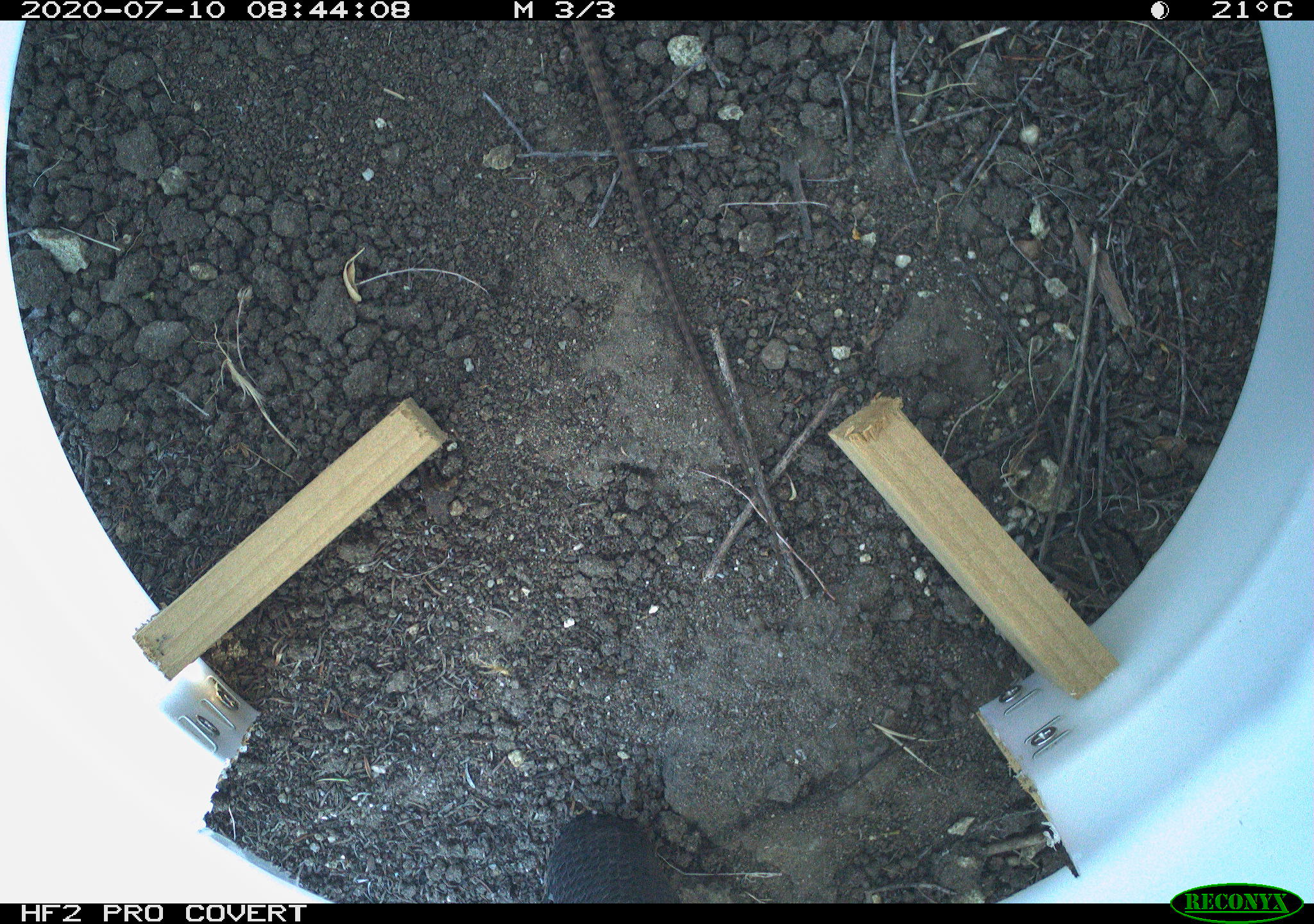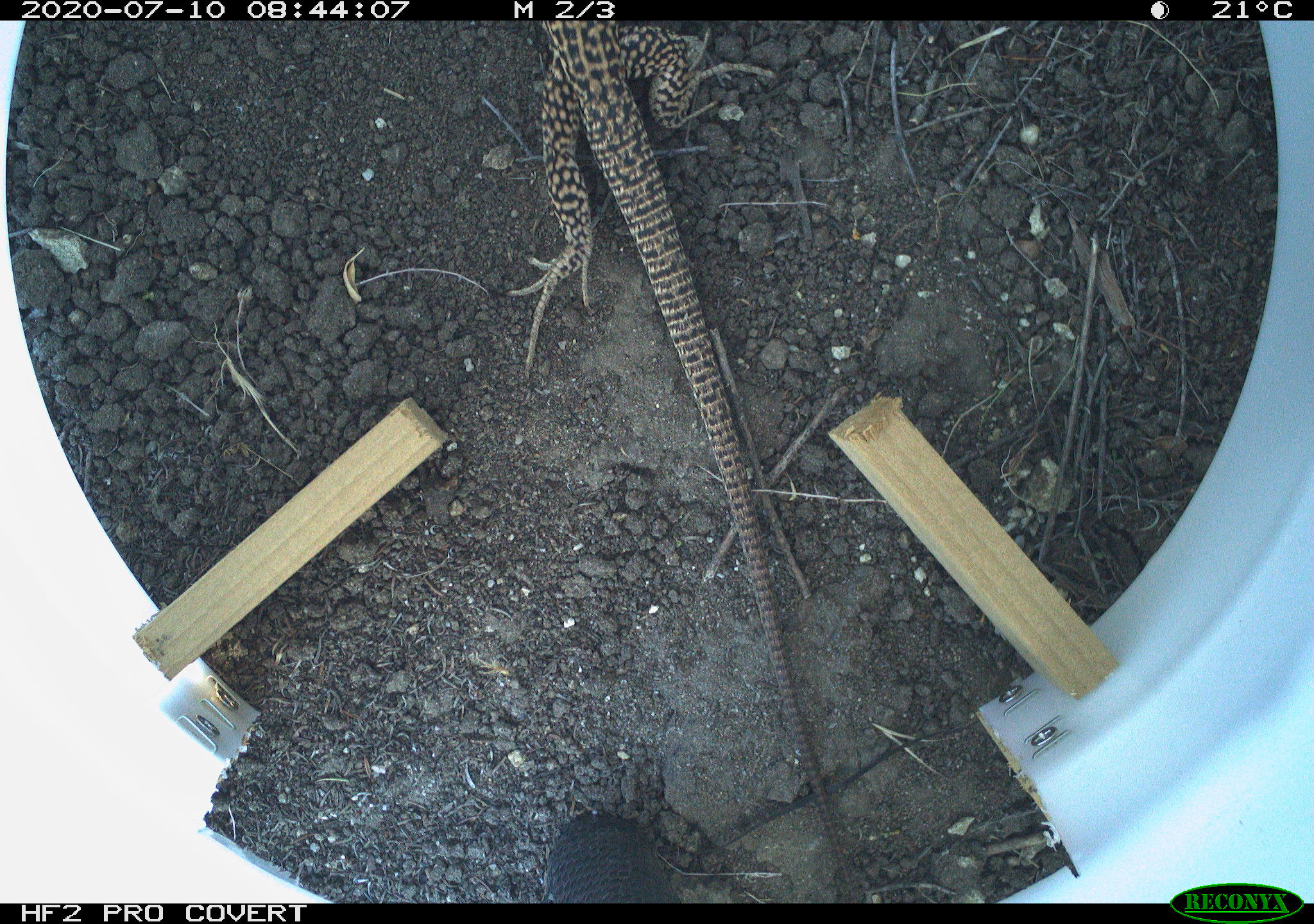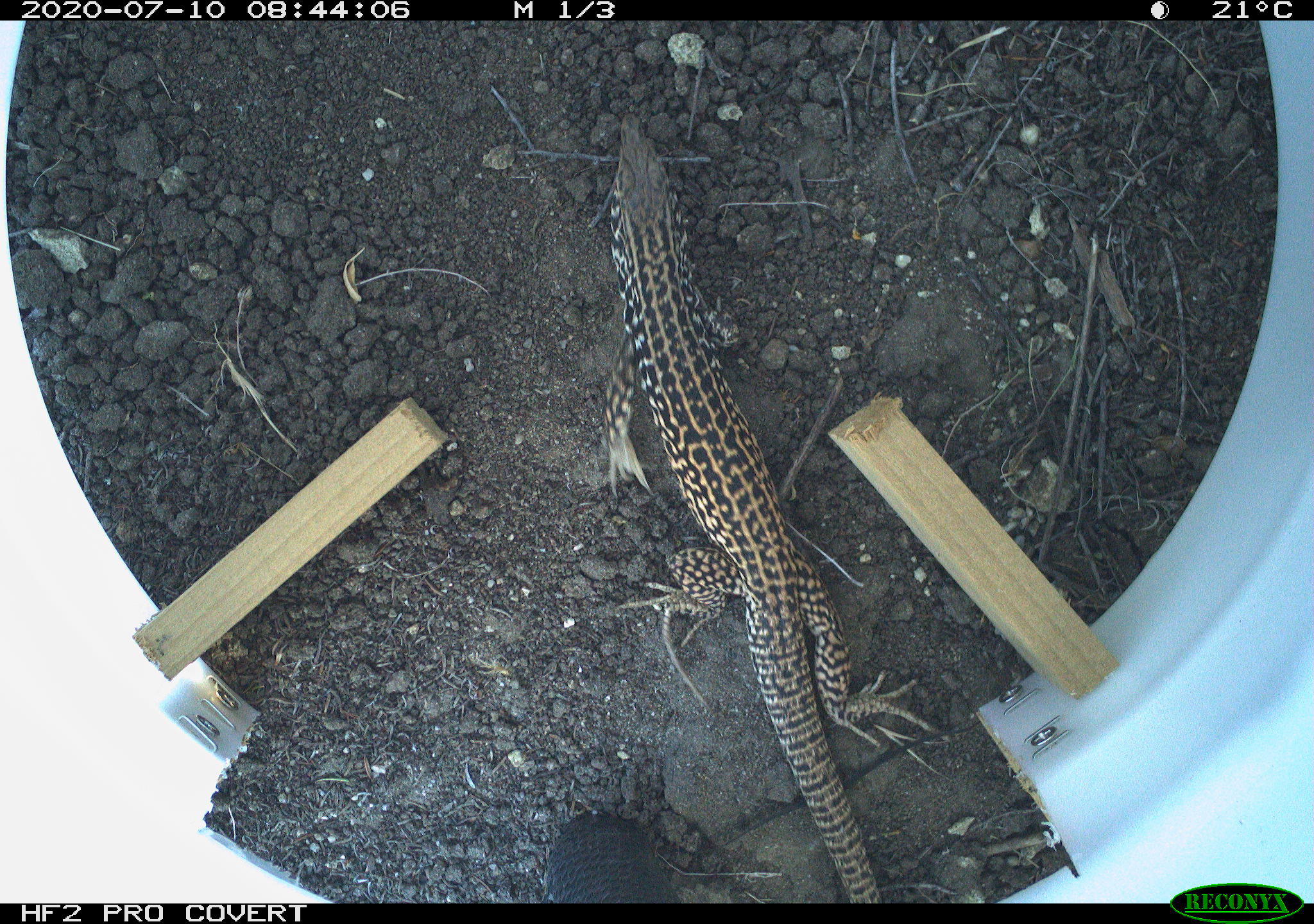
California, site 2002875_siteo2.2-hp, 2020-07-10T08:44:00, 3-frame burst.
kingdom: Animalia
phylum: Chordata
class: Reptilia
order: Squamata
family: Teiidae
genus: Aspidoscelis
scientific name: Aspidoscelis tigris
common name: western whiptail